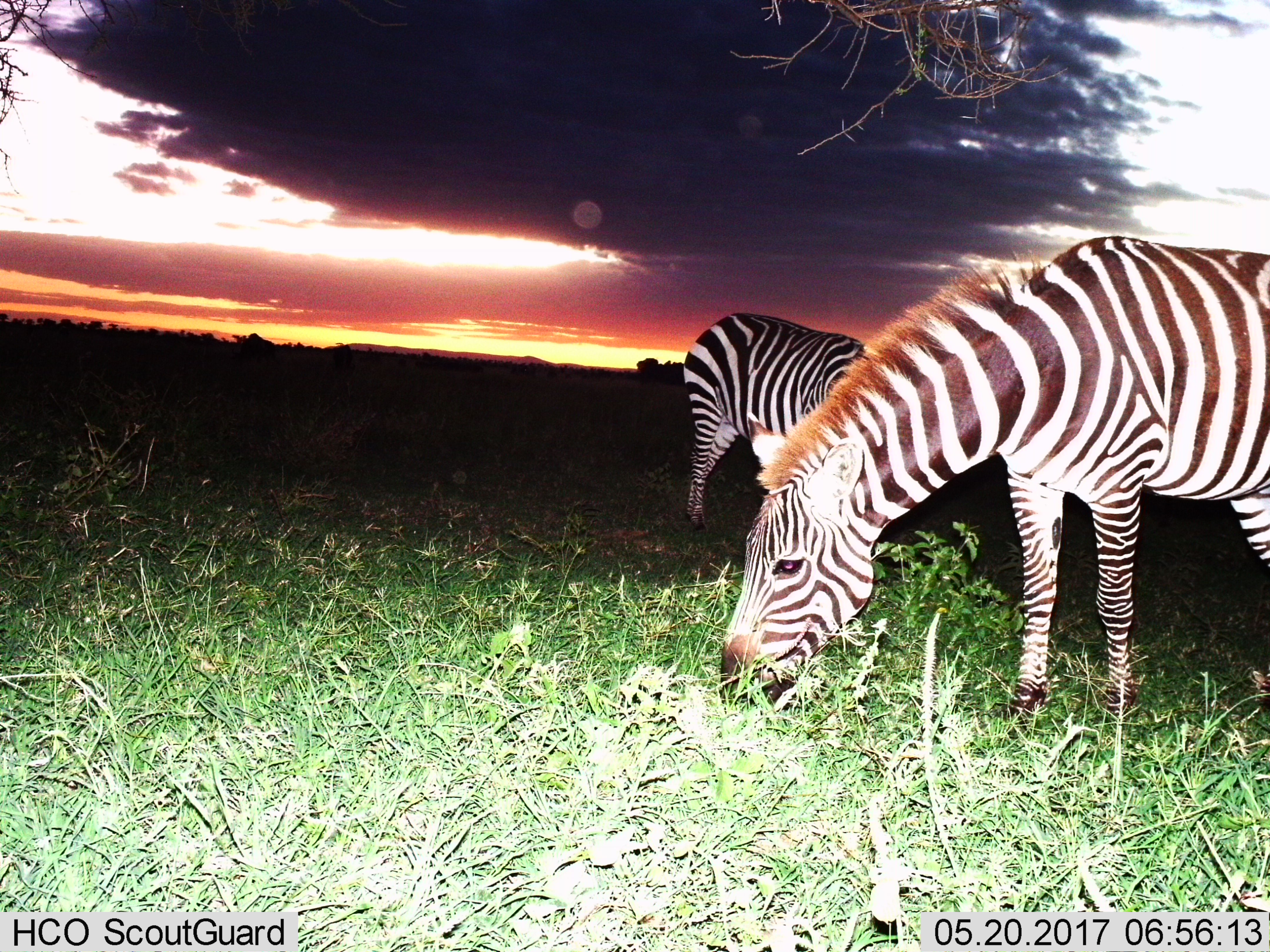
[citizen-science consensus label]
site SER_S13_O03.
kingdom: Animalia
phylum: Chordata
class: Mammalia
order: Perissodactyla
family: Equidae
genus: Equus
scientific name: Equus quagga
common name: plains zebra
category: zebraplains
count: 2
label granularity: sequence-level